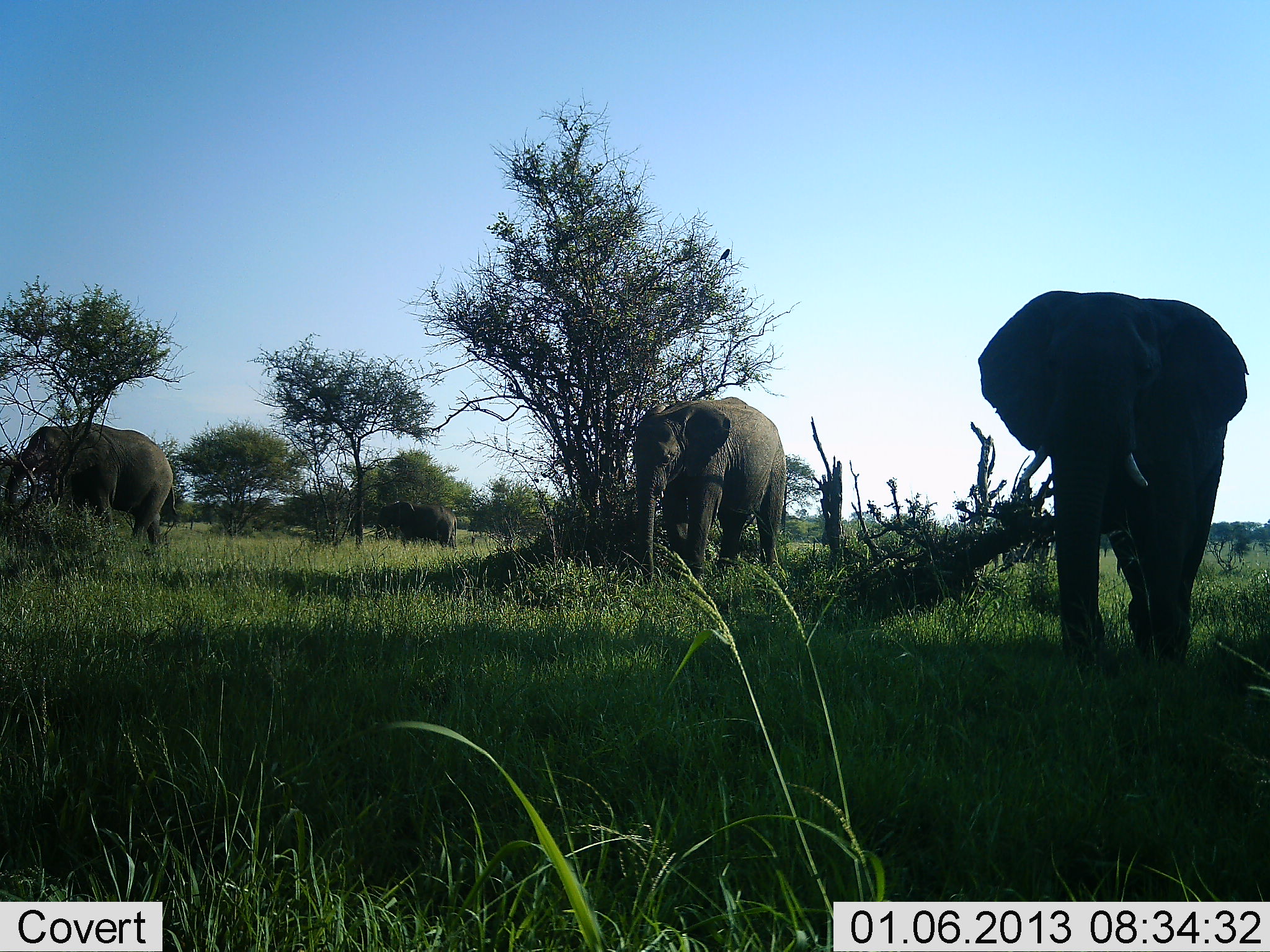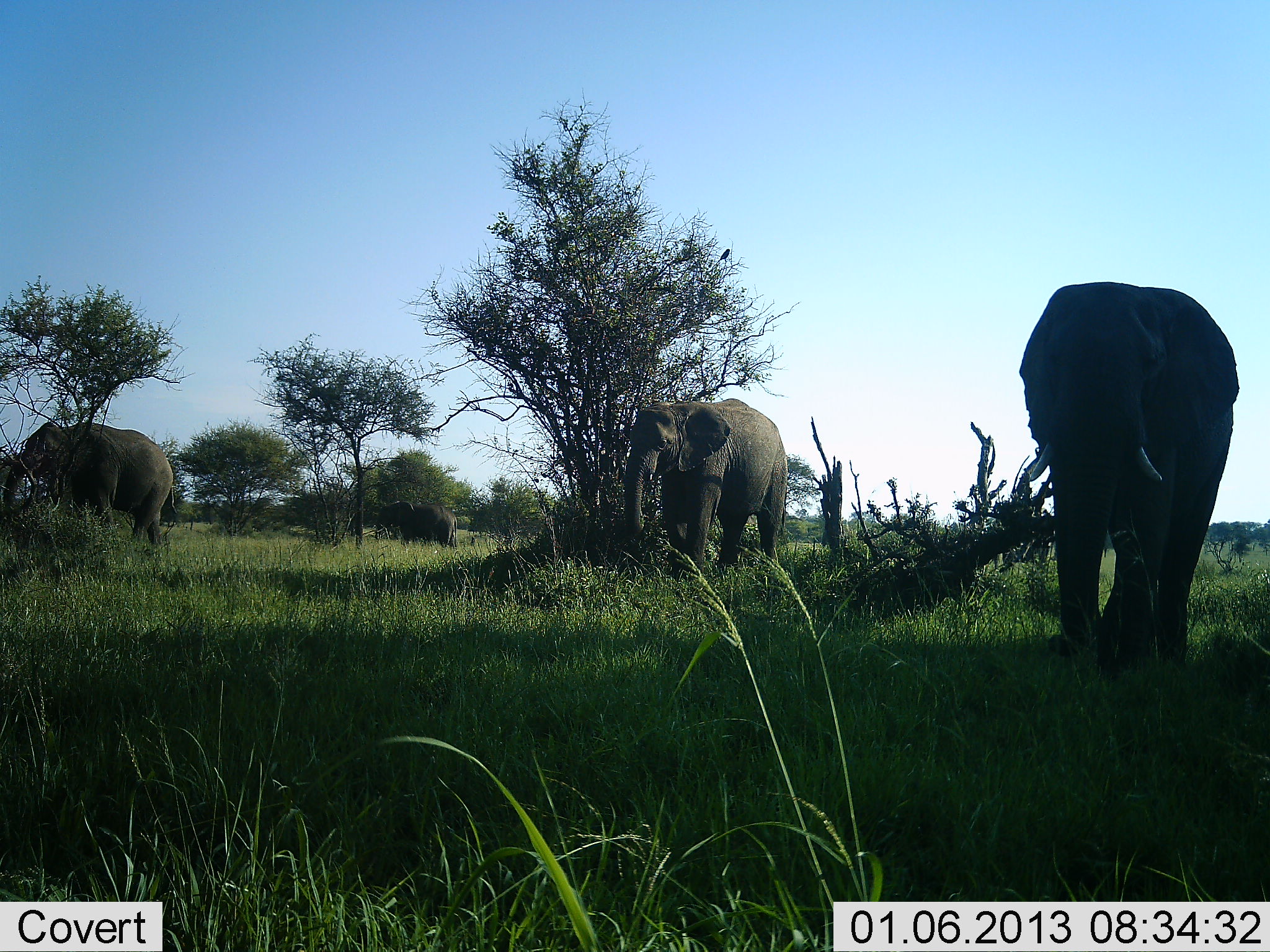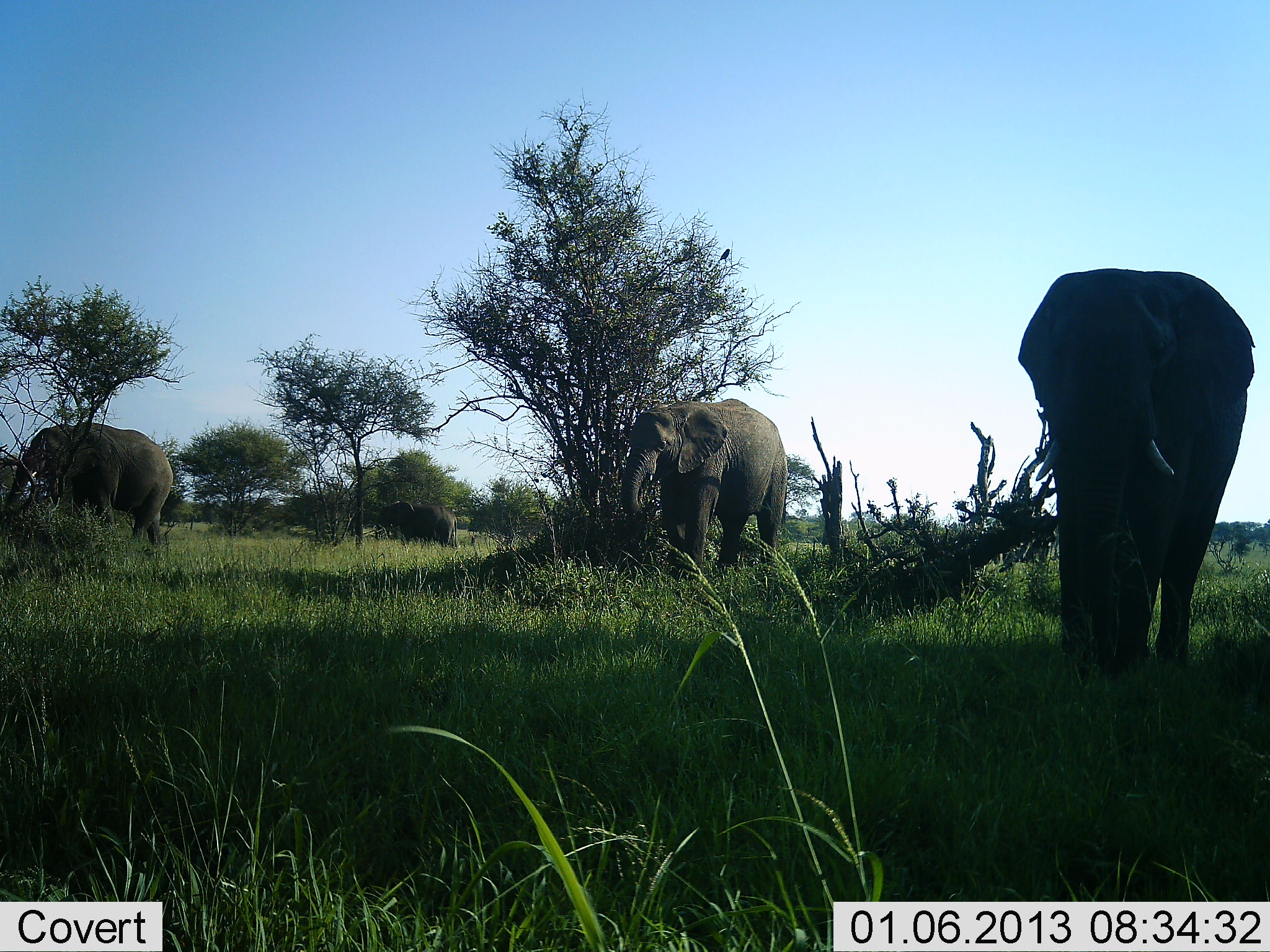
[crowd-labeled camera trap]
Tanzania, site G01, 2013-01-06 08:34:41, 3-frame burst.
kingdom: Animalia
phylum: Chordata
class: Mammalia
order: Proboscidea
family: Elephantidae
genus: Loxodonta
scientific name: Loxodonta africana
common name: african bush elephant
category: elephant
Elephant (african bush elephant) (Loxodonta africana), count 4. Behavior (volunteer vote fractions): standing 74%, resting 3%, moving 29%, interacting 0%. Young present (vote fraction): 0%. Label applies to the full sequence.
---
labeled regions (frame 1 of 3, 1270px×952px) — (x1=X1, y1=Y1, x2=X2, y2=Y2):
animal: (x1=976, y1=284, x2=1250, y2=683); (x1=630, y1=395, x2=789, y2=594); (x1=2, y1=420, x2=181, y2=562); (x1=374, y1=501, x2=459, y2=552)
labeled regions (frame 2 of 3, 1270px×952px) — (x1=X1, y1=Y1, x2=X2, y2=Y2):
animal: (x1=1017, y1=281, x2=1242, y2=686); (x1=621, y1=395, x2=789, y2=594); (x1=2, y1=420, x2=181, y2=562); (x1=374, y1=501, x2=459, y2=552)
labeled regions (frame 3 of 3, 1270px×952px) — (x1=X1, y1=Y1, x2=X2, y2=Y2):
animal: (x1=1014, y1=264, x2=1256, y2=680); (x1=621, y1=395, x2=789, y2=594); (x1=2, y1=420, x2=181, y2=562); (x1=374, y1=501, x2=459, y2=552)